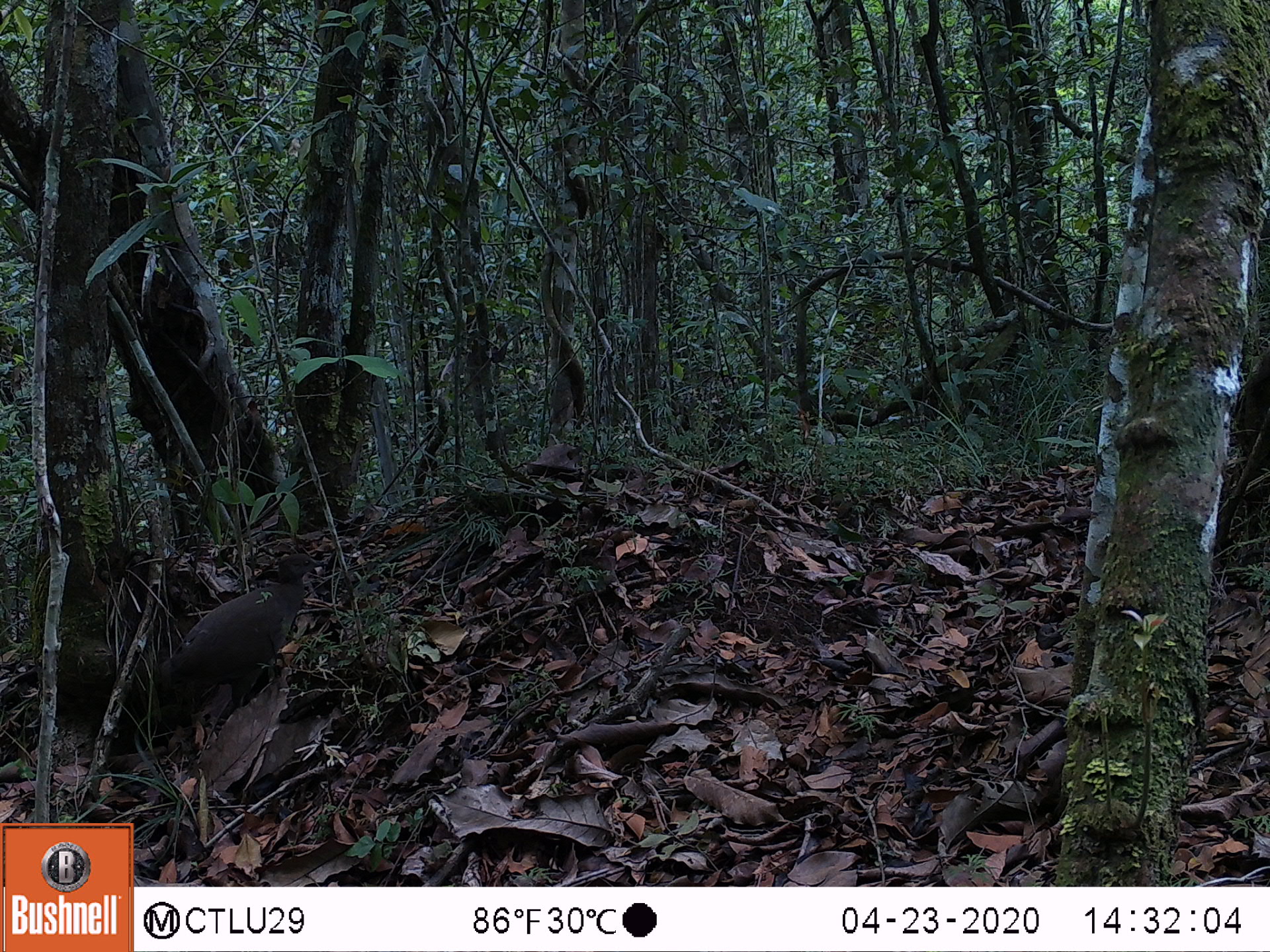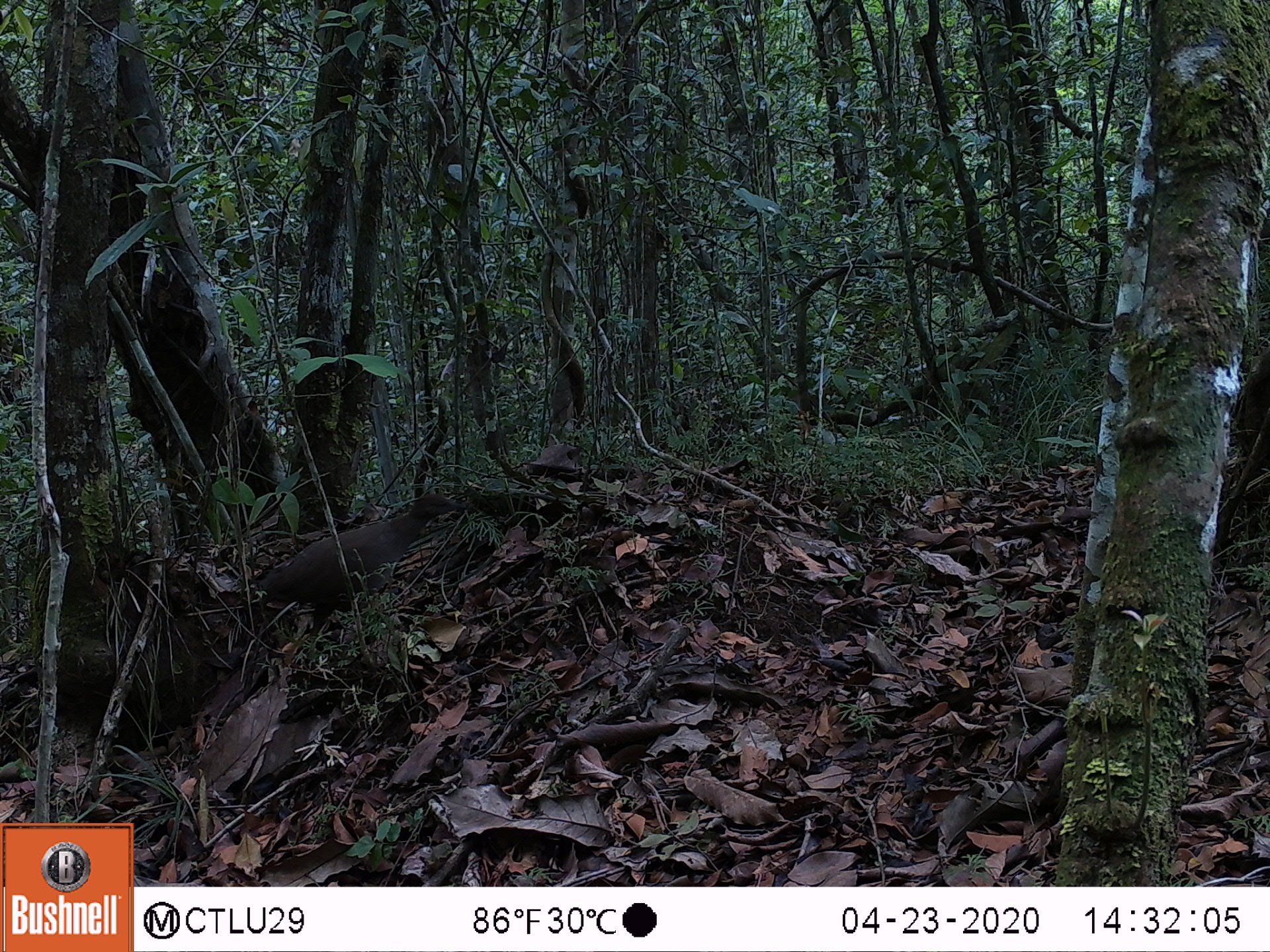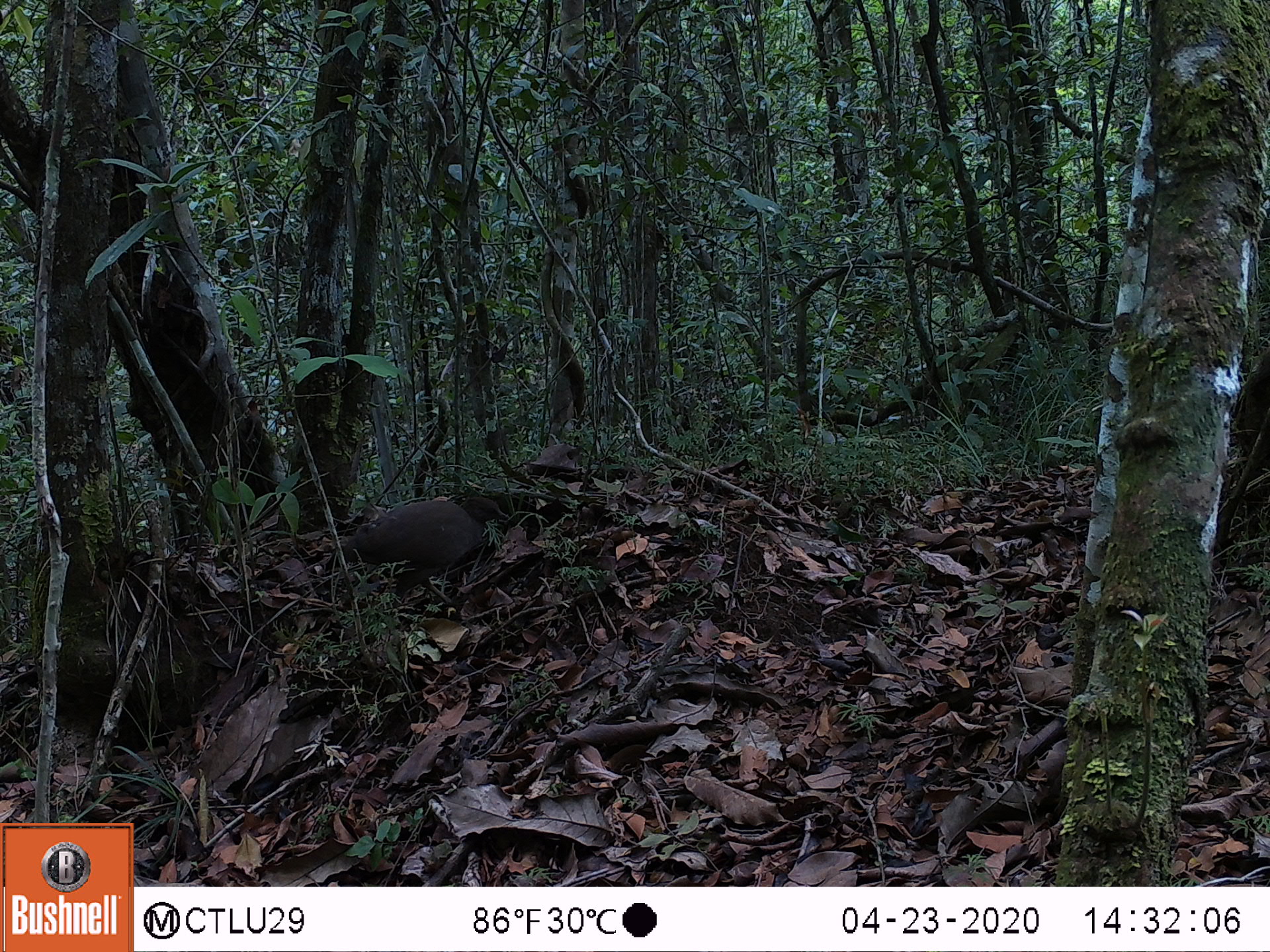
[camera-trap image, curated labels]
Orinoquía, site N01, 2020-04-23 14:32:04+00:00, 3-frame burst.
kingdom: Animalia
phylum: Chordata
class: Aves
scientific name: Aves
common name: bird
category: unknown bird